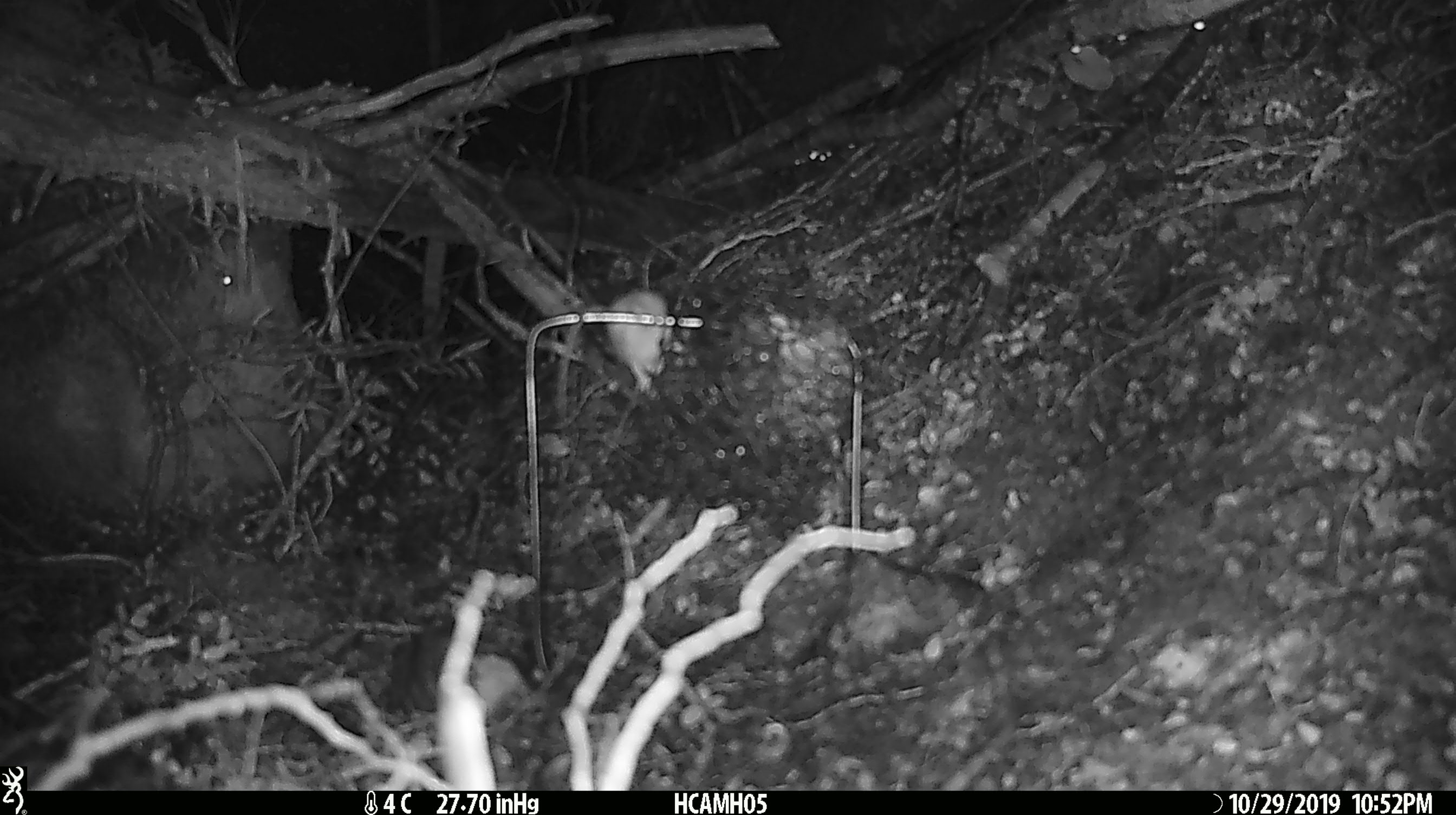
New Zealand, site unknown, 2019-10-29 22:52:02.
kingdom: Animalia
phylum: Chordata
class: Mammalia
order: Rodentia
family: Muridae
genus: Mus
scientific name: Mus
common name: mouse